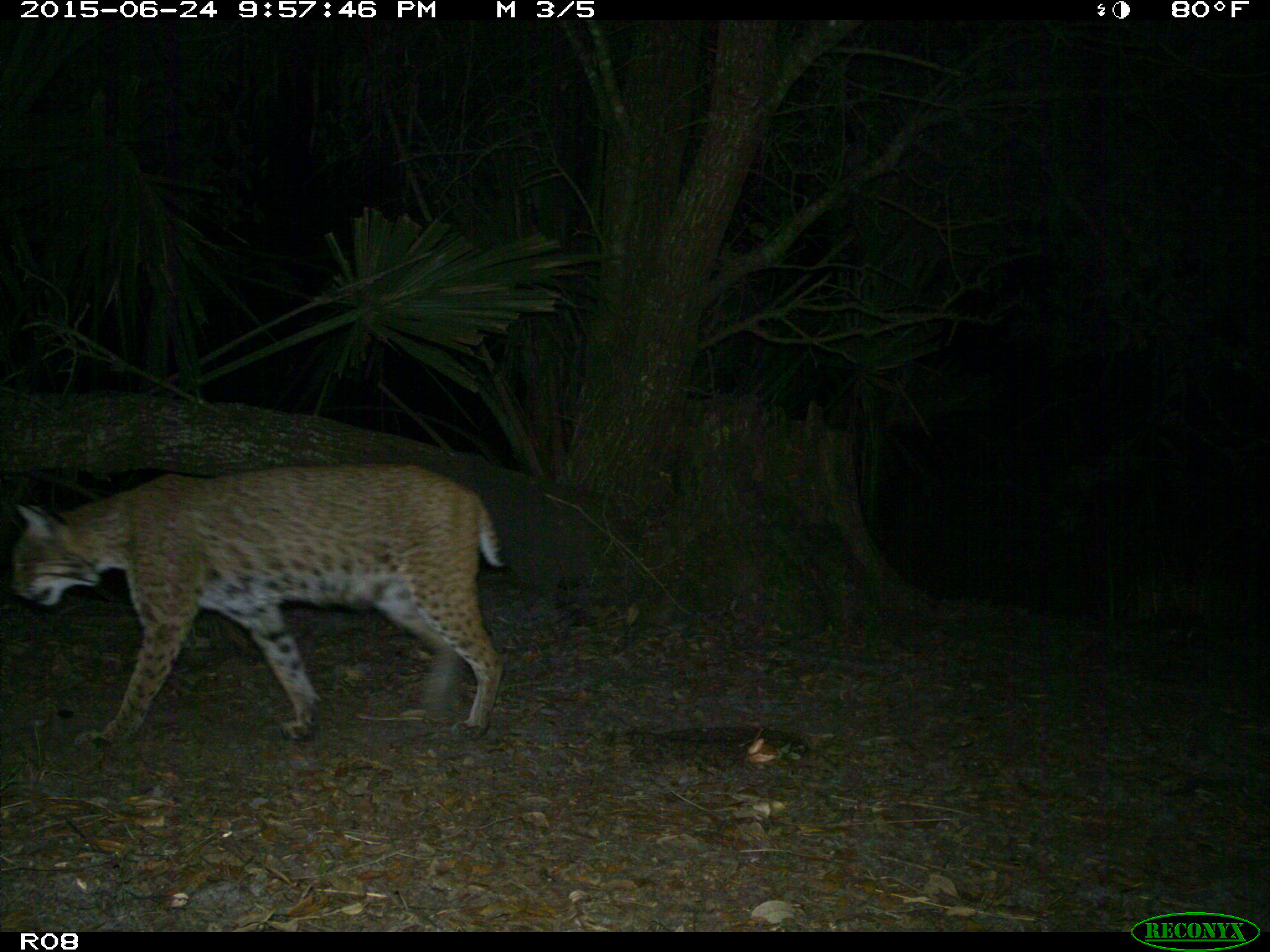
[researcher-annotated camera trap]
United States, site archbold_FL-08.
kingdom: Animalia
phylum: Chordata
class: Mammalia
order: Carnivora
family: Felidae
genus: Lynx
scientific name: Lynx rufus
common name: bobcat